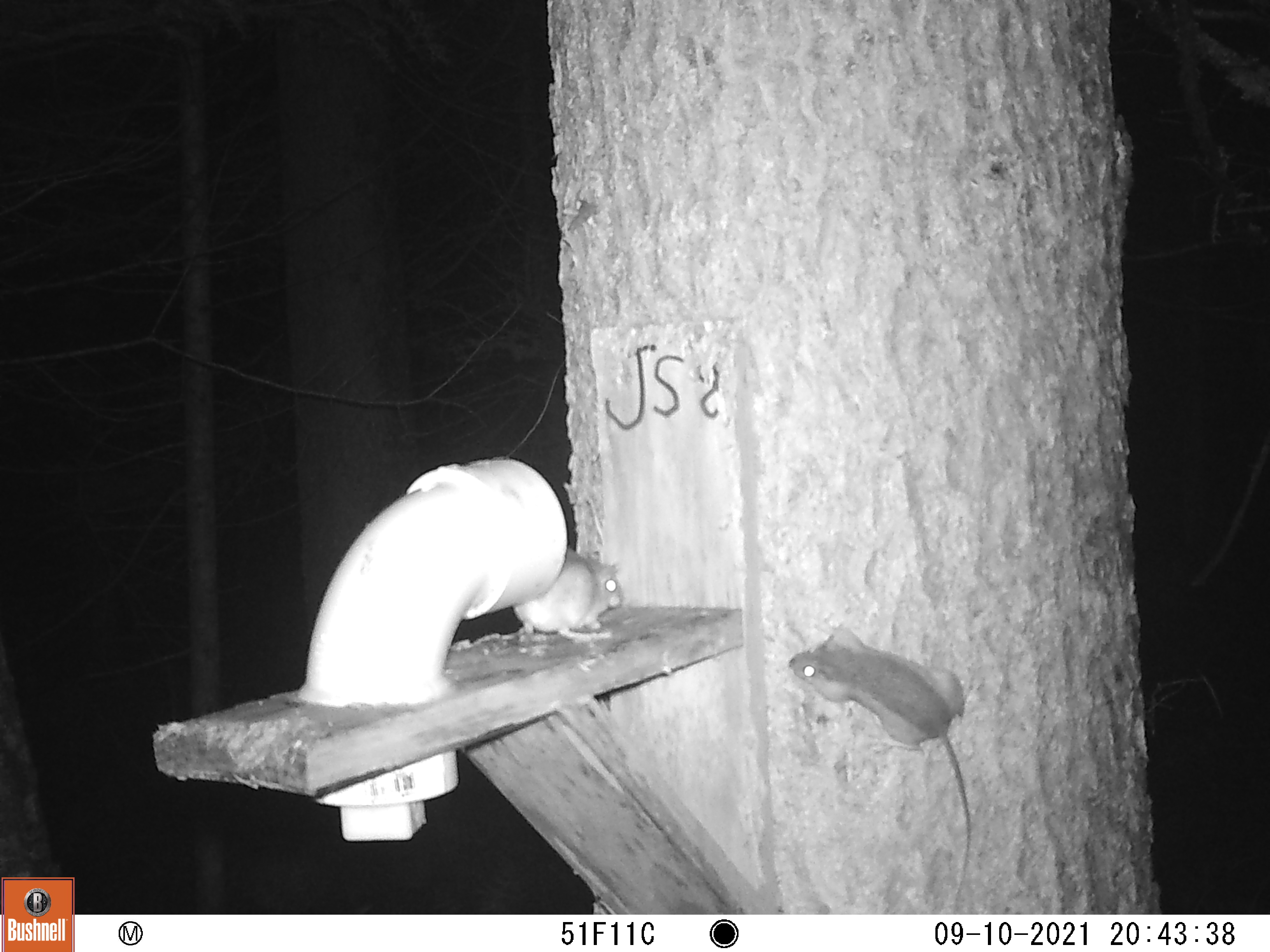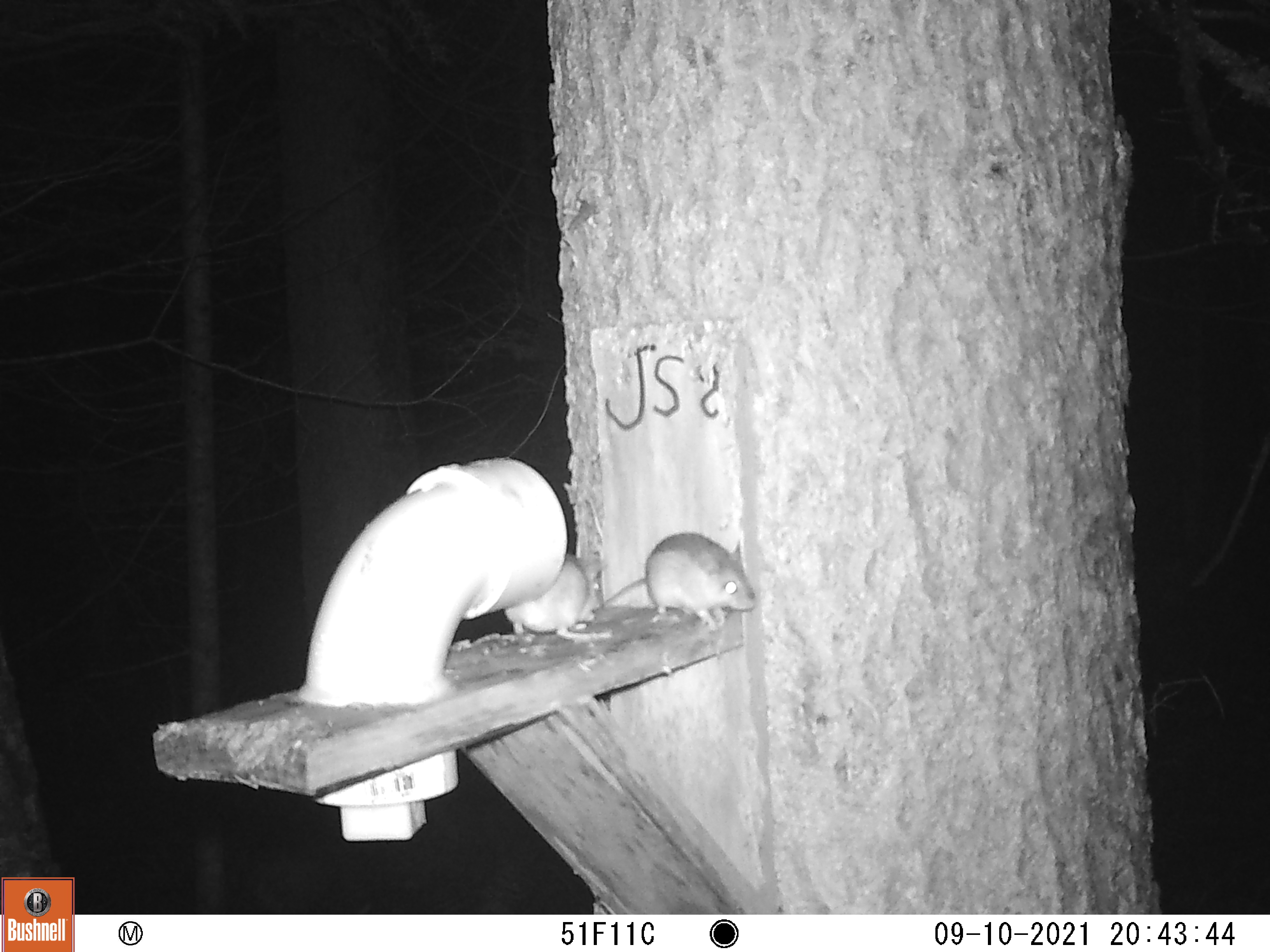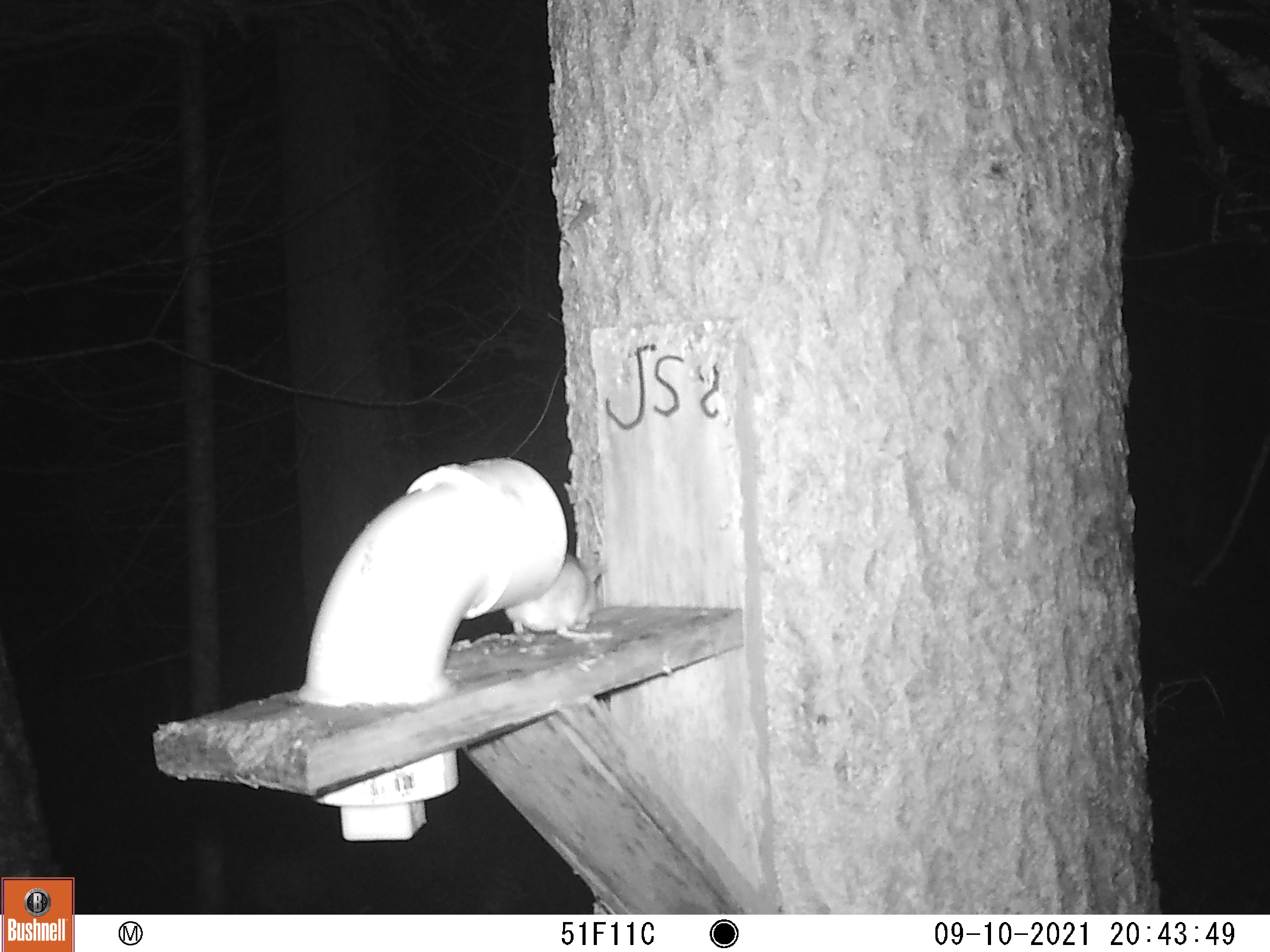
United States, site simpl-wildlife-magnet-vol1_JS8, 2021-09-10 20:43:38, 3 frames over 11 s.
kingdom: Animalia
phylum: Chordata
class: Mammalia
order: Rodentia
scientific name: Rodentia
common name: mouse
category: mouse sp.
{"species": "mouse sp. (mouse) (Rodentia)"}